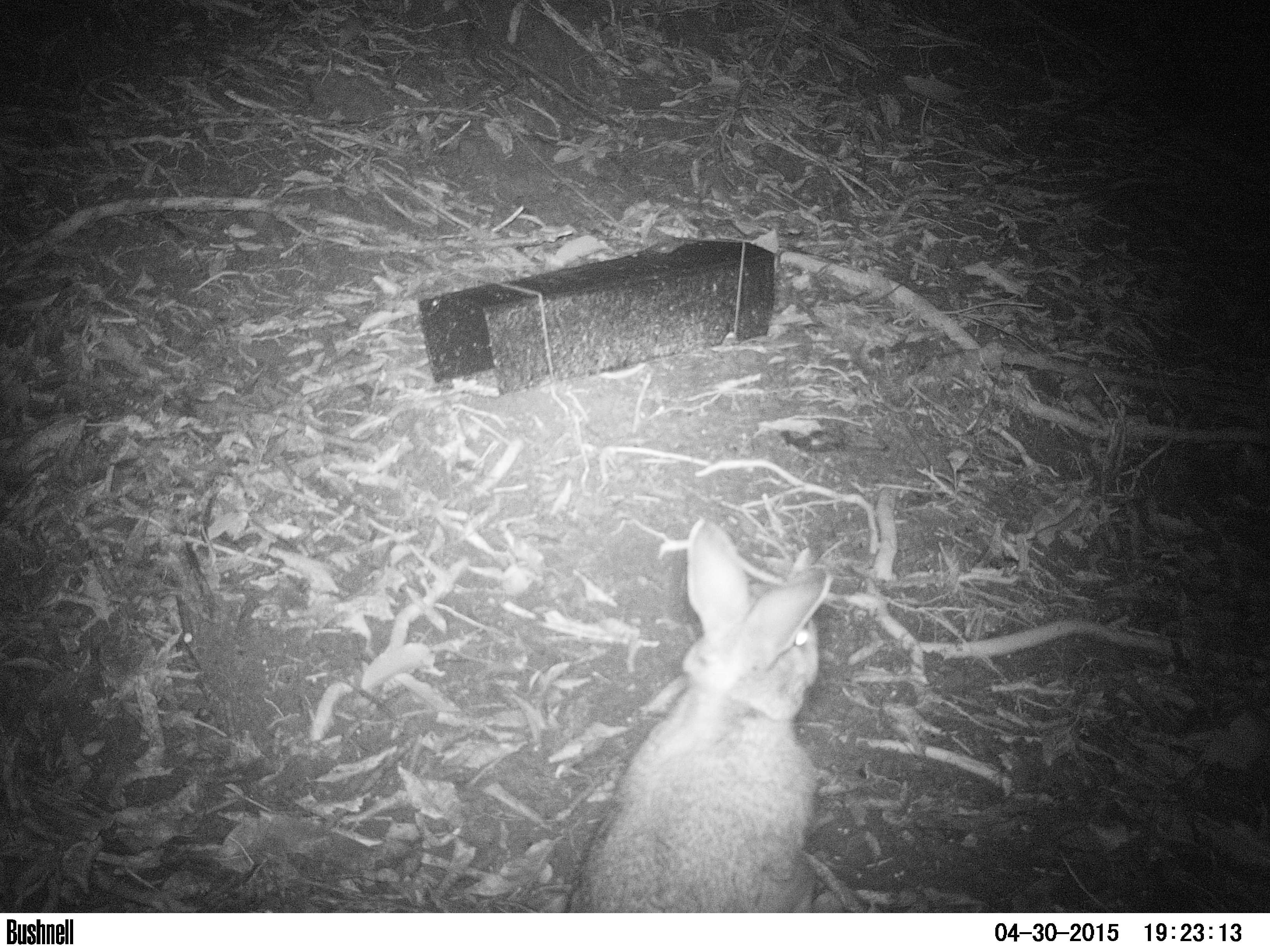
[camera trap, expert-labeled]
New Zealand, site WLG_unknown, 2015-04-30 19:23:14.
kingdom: Animalia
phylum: Chordata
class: Mammalia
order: Lagomorpha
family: Leporidae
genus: Oryctolagus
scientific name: Oryctolagus cuniculus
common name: european rabbit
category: rabbit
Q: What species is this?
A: Rabbit (european rabbit) (Oryctolagus cuniculus).